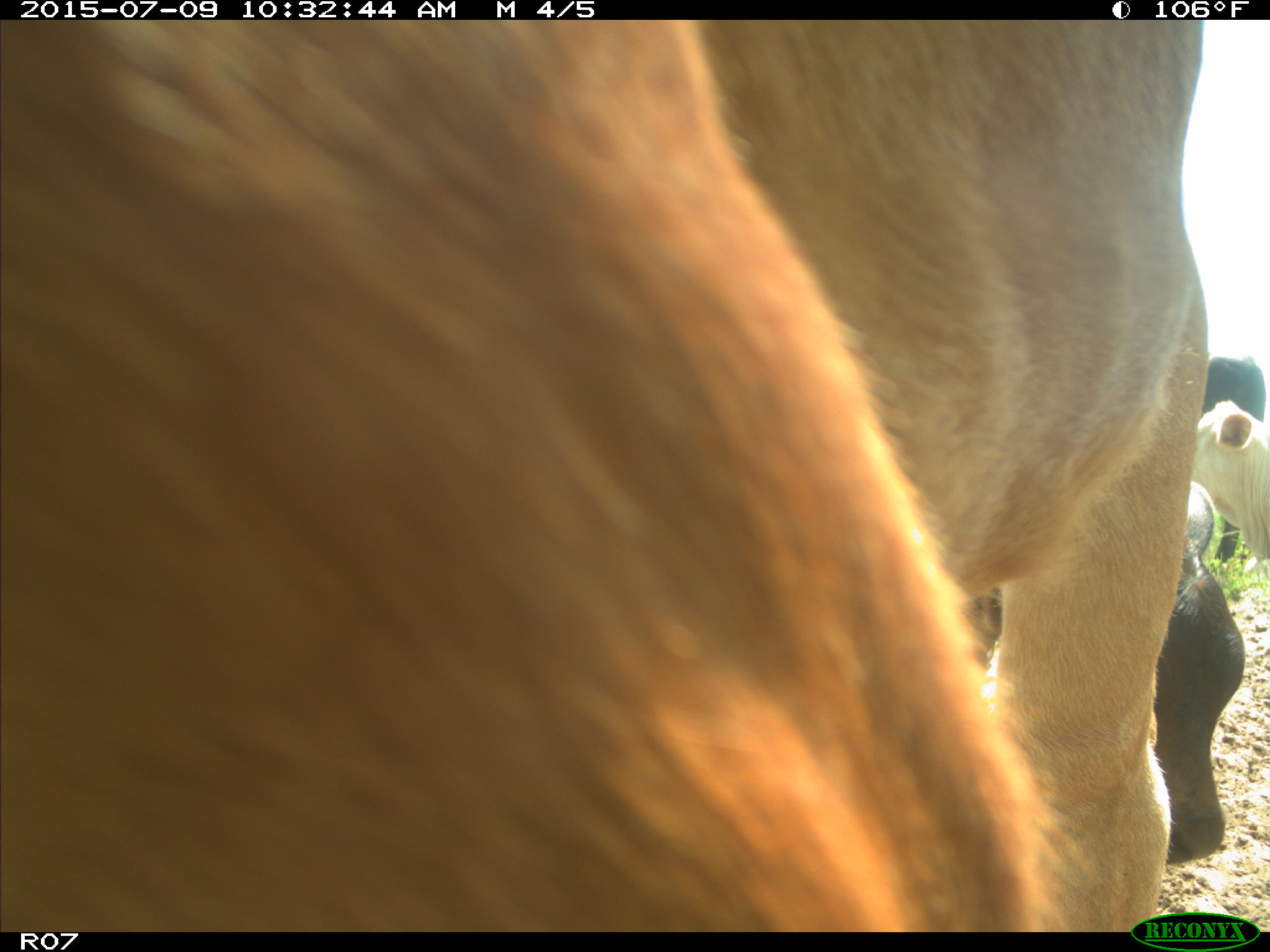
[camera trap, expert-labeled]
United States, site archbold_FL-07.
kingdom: Animalia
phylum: Chordata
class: Mammalia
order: Artiodactyla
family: Bovidae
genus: Bos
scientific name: Bos taurus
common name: domestic cow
Bos taurus (domestic cow).